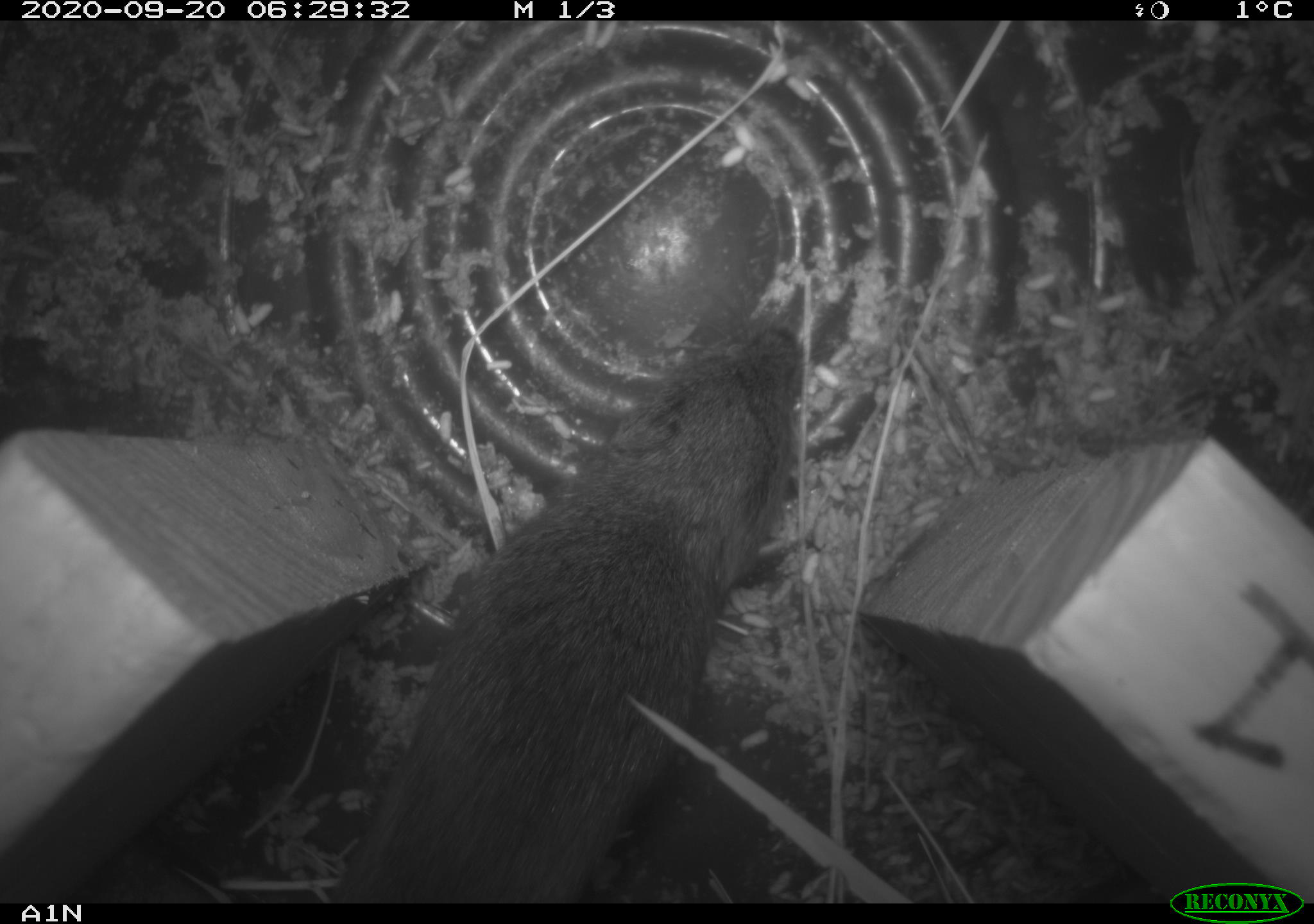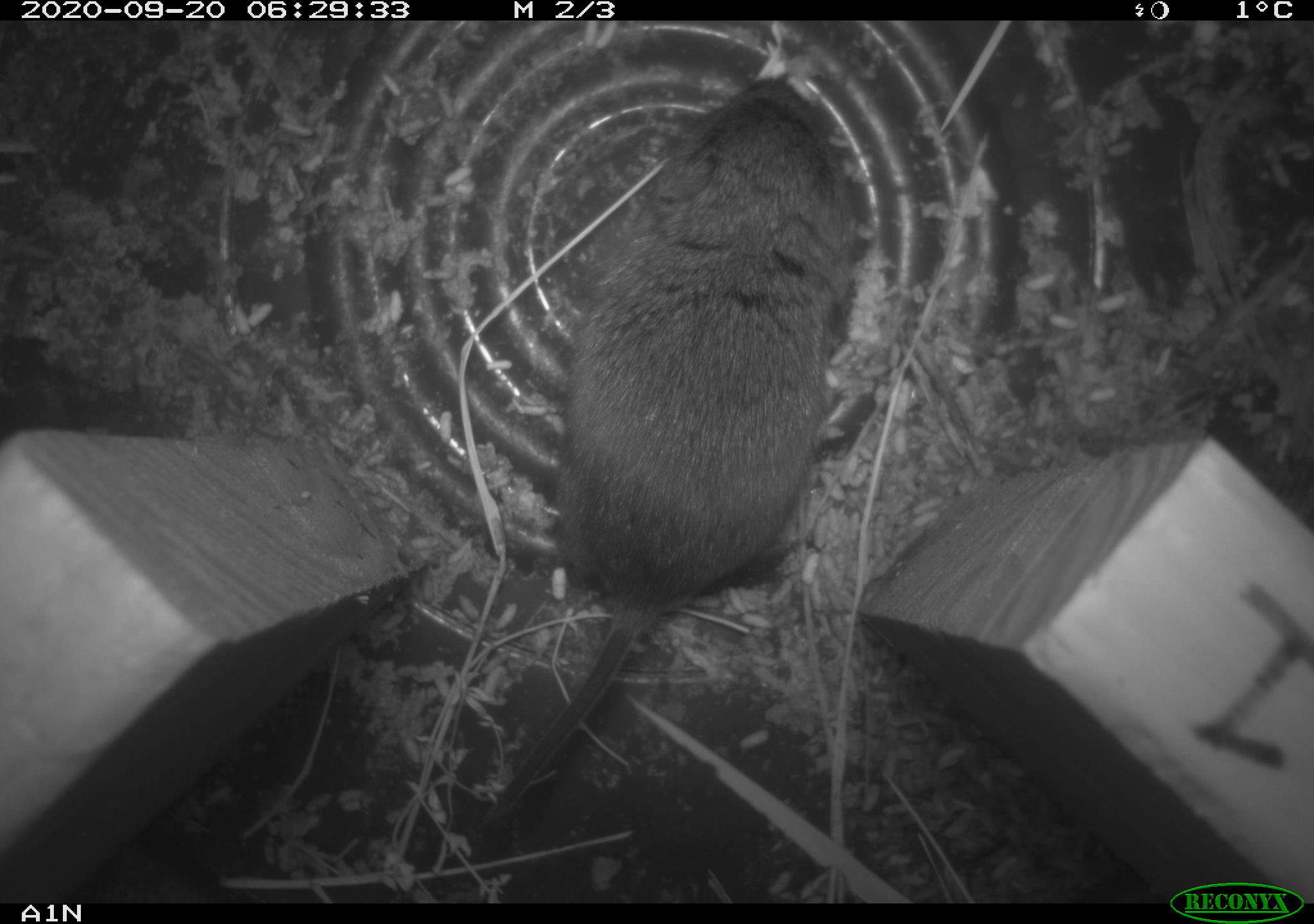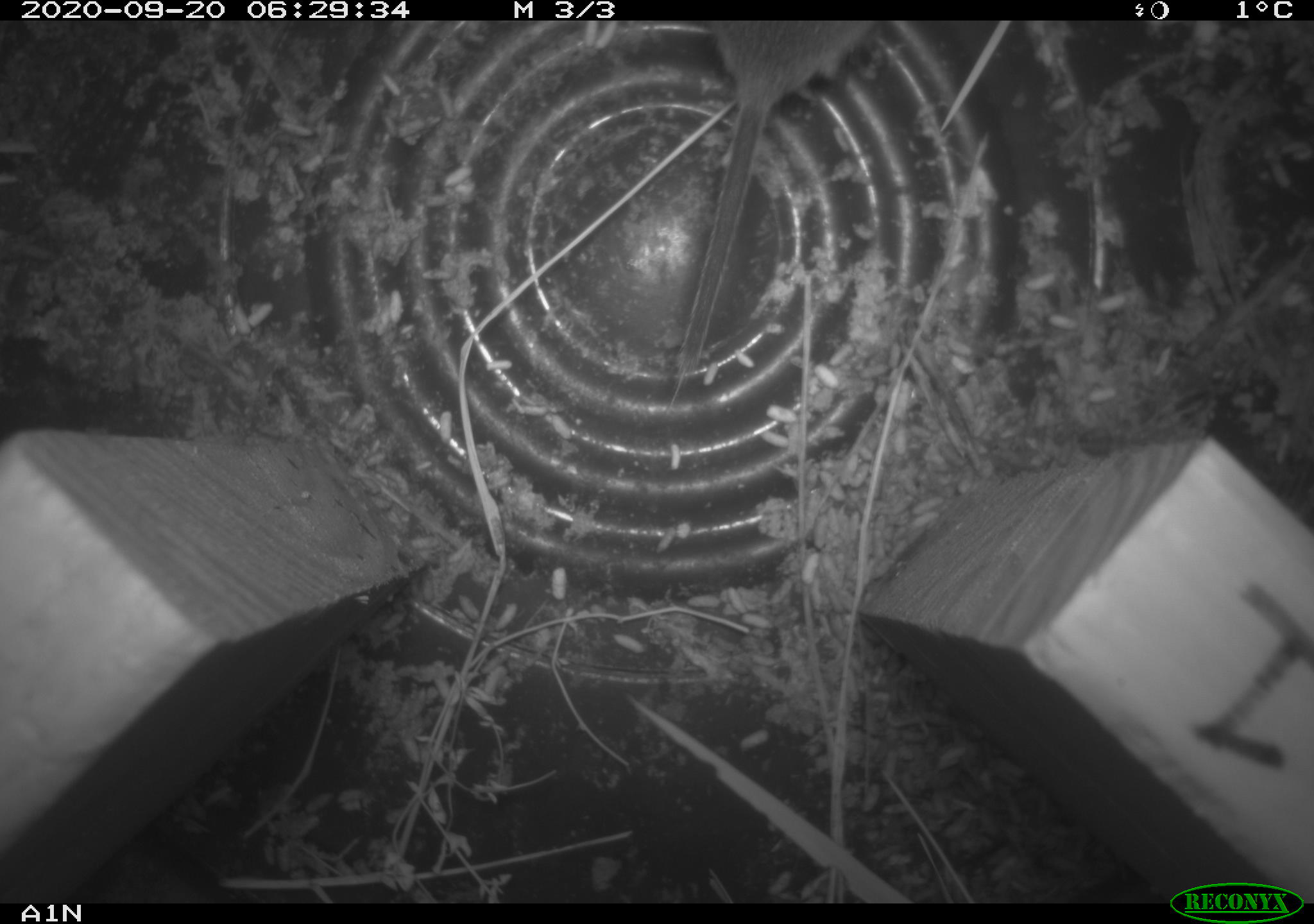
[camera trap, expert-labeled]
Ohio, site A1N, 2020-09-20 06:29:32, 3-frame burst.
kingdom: Animalia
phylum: Chordata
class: Mammalia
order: Rodentia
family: Cricetidae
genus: Microtus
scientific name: Microtus pennsylvanicus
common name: meadow vole